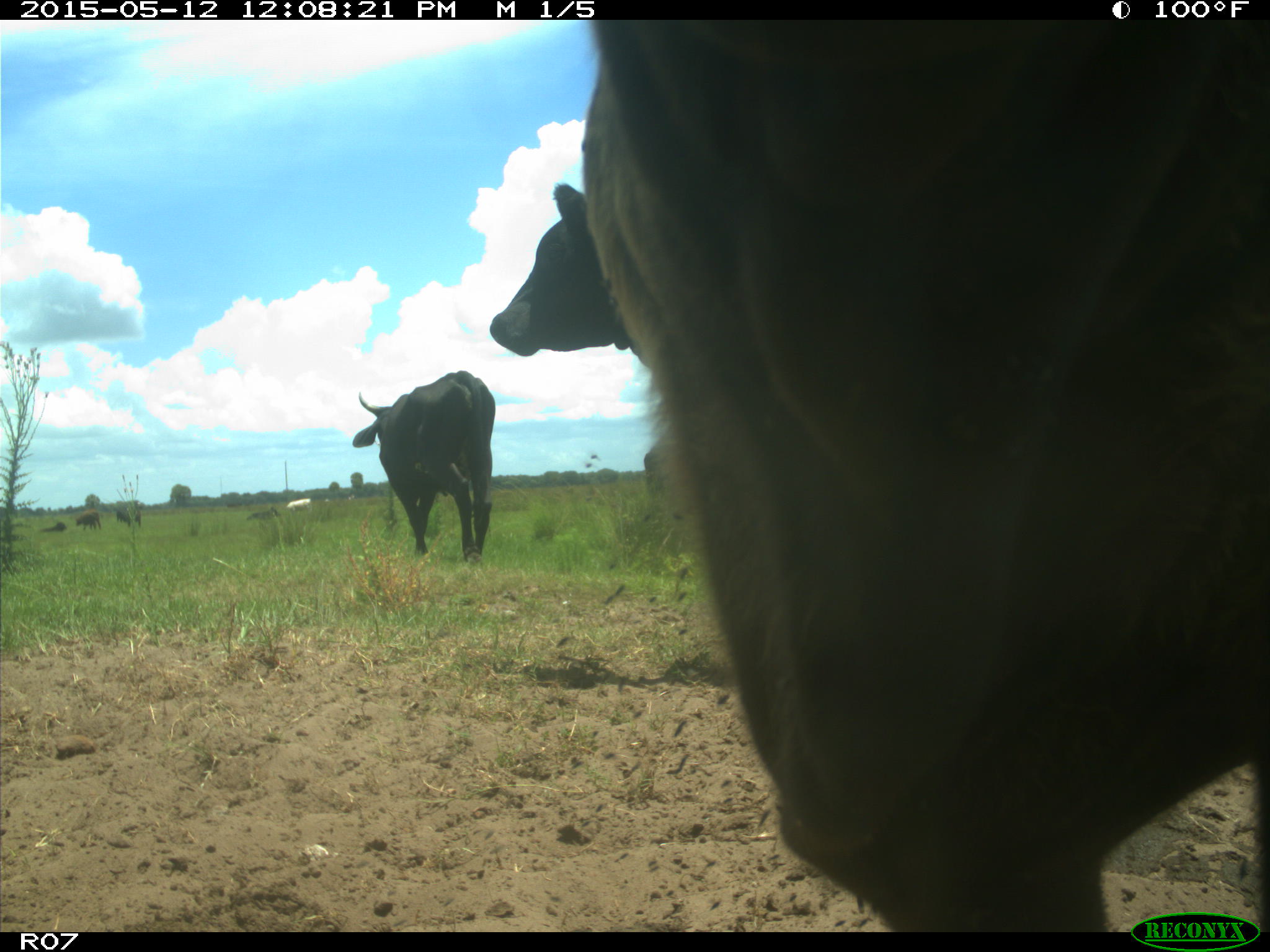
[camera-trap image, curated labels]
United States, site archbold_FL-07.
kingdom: Animalia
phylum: Chordata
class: Mammalia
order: Artiodactyla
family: Bovidae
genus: Bos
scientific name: Bos taurus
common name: domestic cow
Bos taurus (domestic cow).